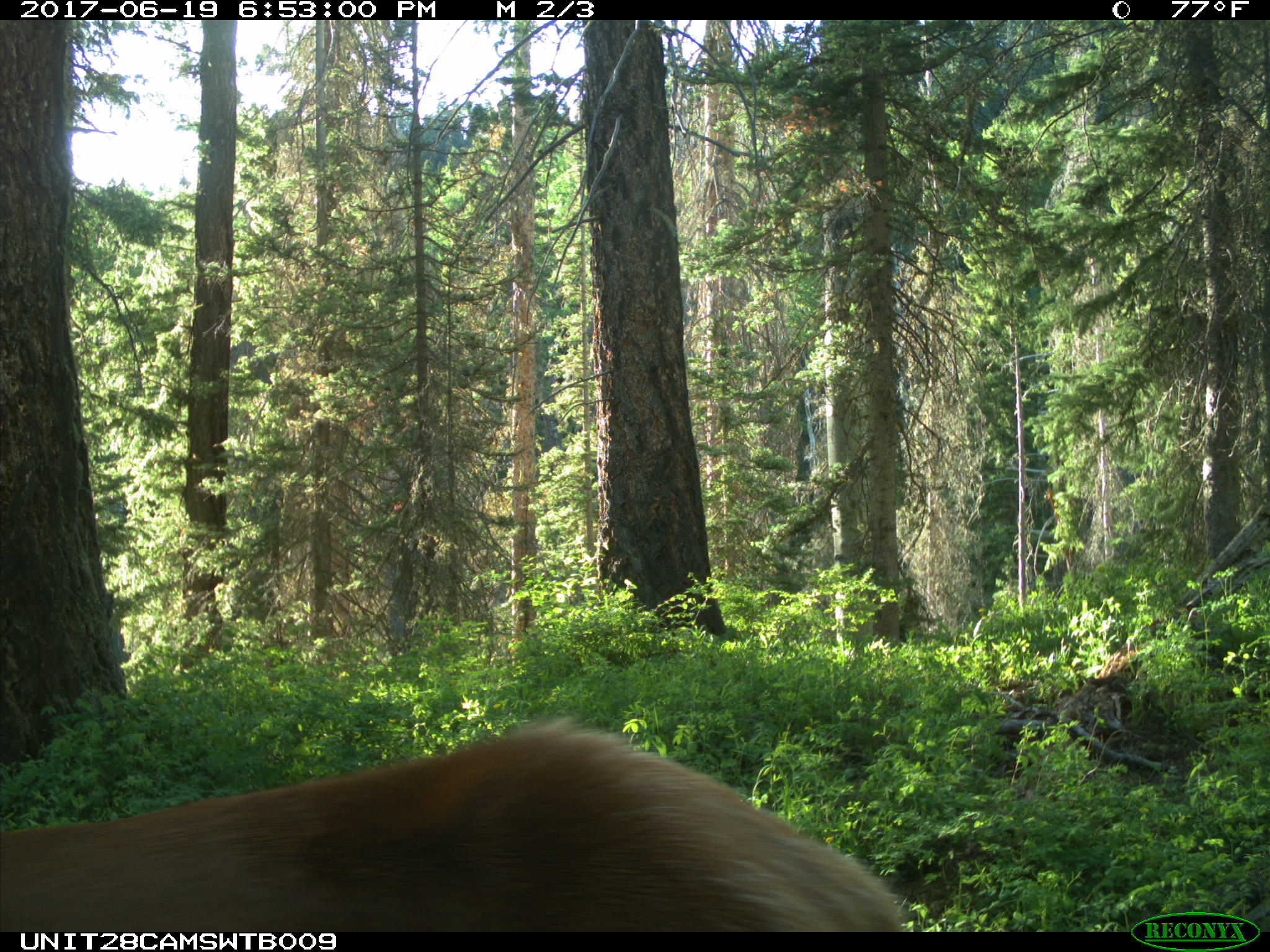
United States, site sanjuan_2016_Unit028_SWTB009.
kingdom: Animalia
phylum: Chordata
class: Mammalia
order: Artiodactyla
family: Cervidae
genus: Cervus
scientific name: Cervus elaphus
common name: red deer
Cervus elaphus (red deer).